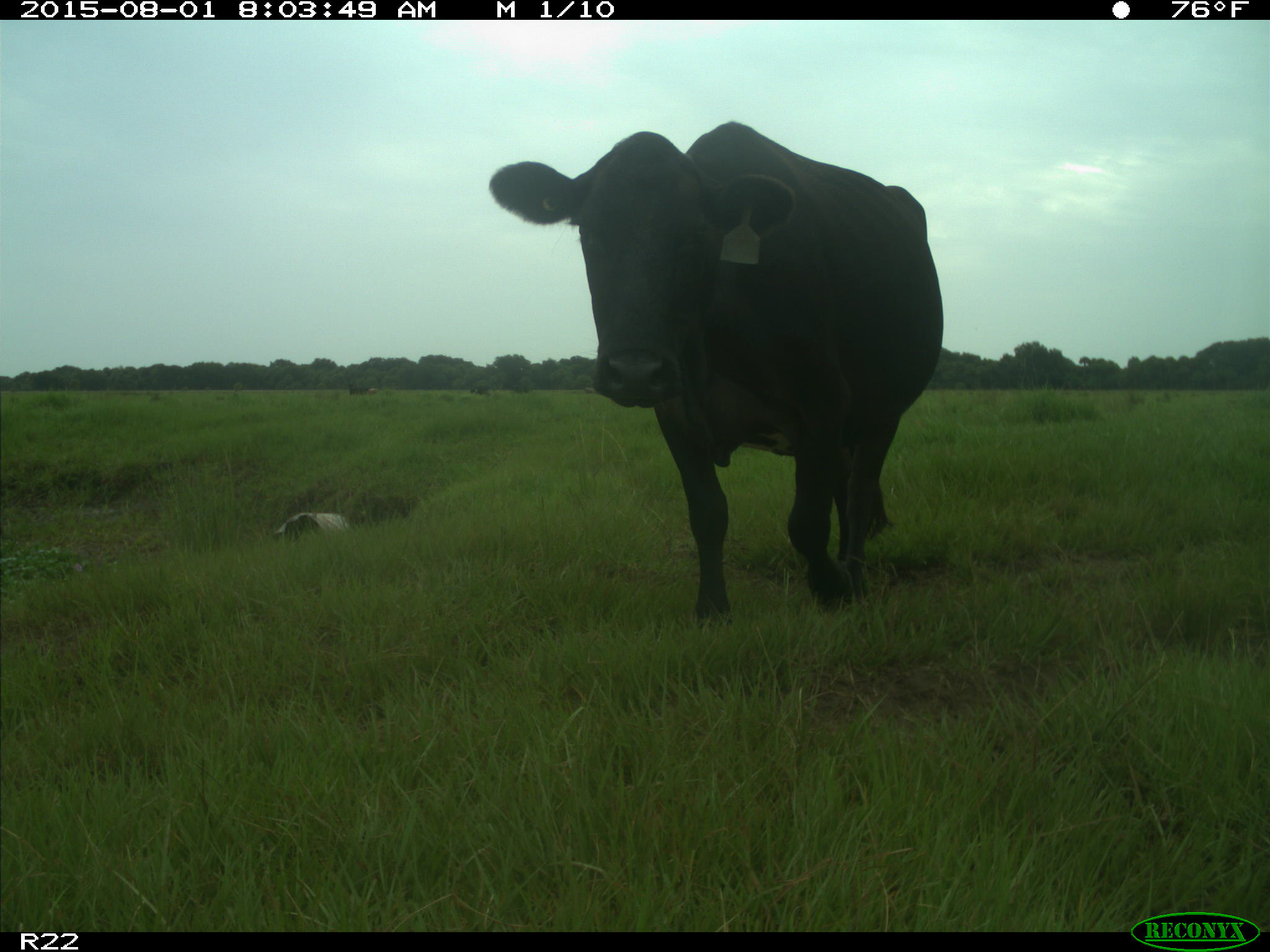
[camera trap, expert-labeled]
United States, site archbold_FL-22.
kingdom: Animalia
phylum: Chordata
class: Mammalia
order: Artiodactyla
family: Bovidae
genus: Bos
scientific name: Bos taurus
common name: domestic cow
Bos taurus (domestic cow).